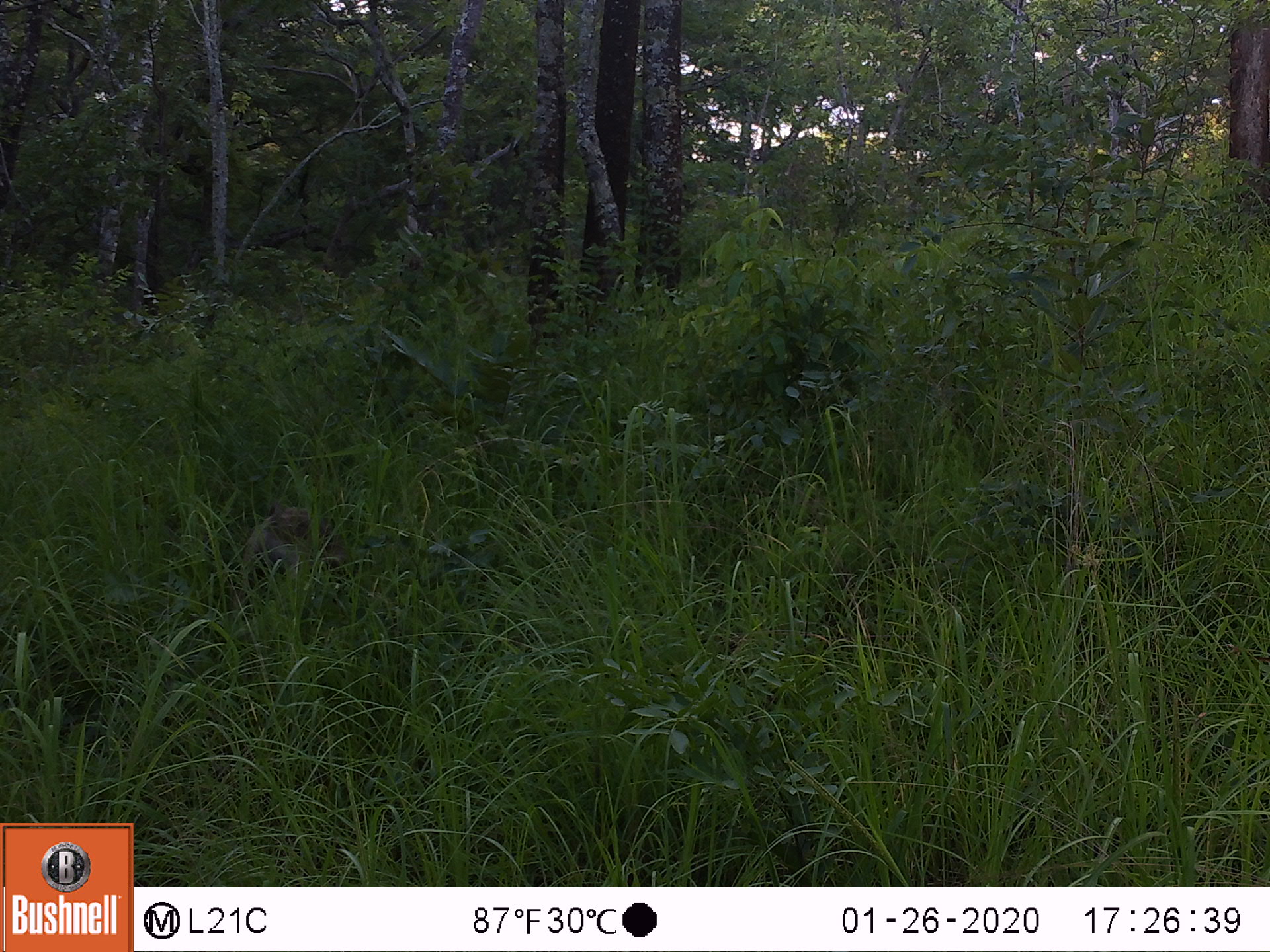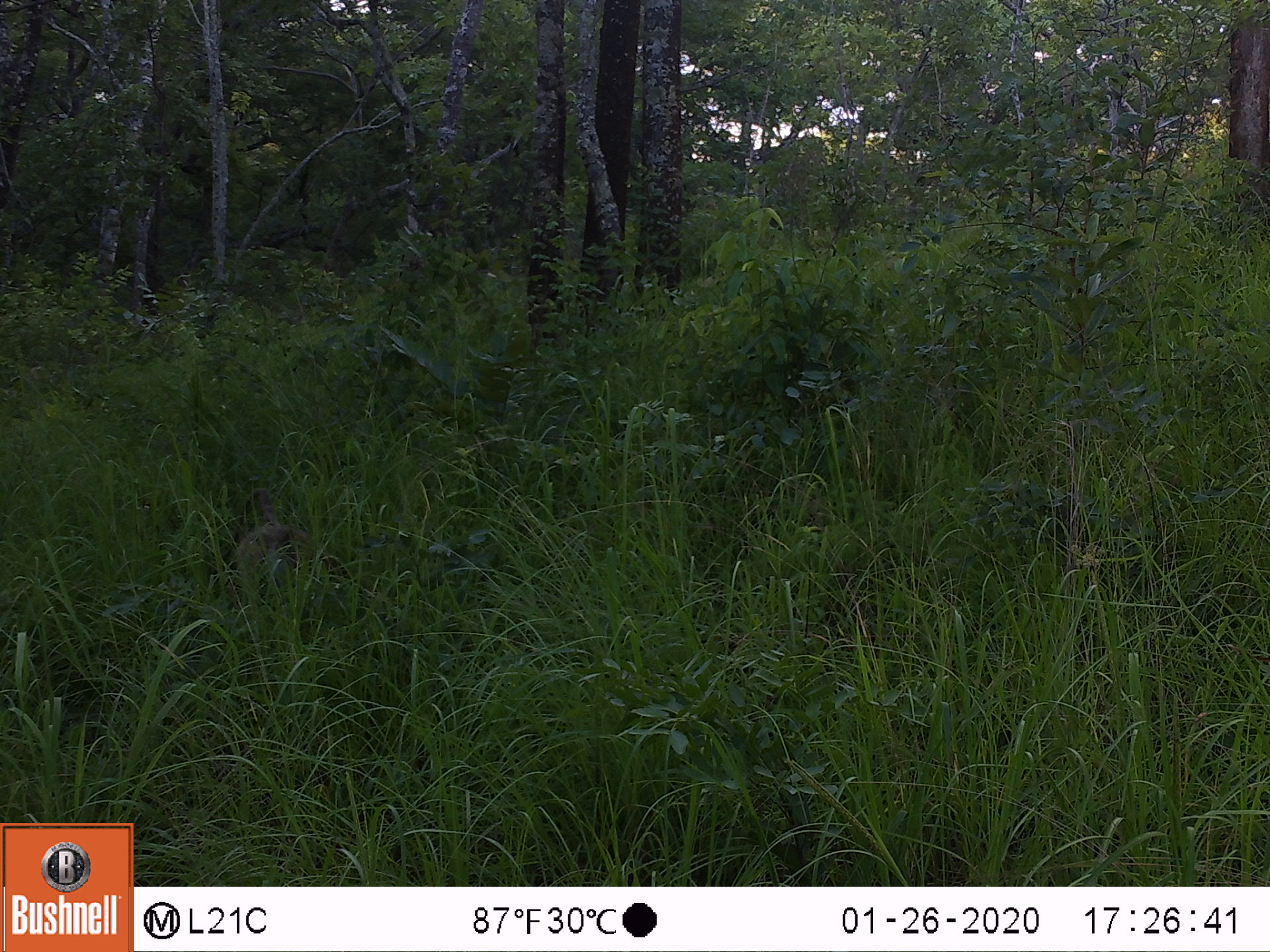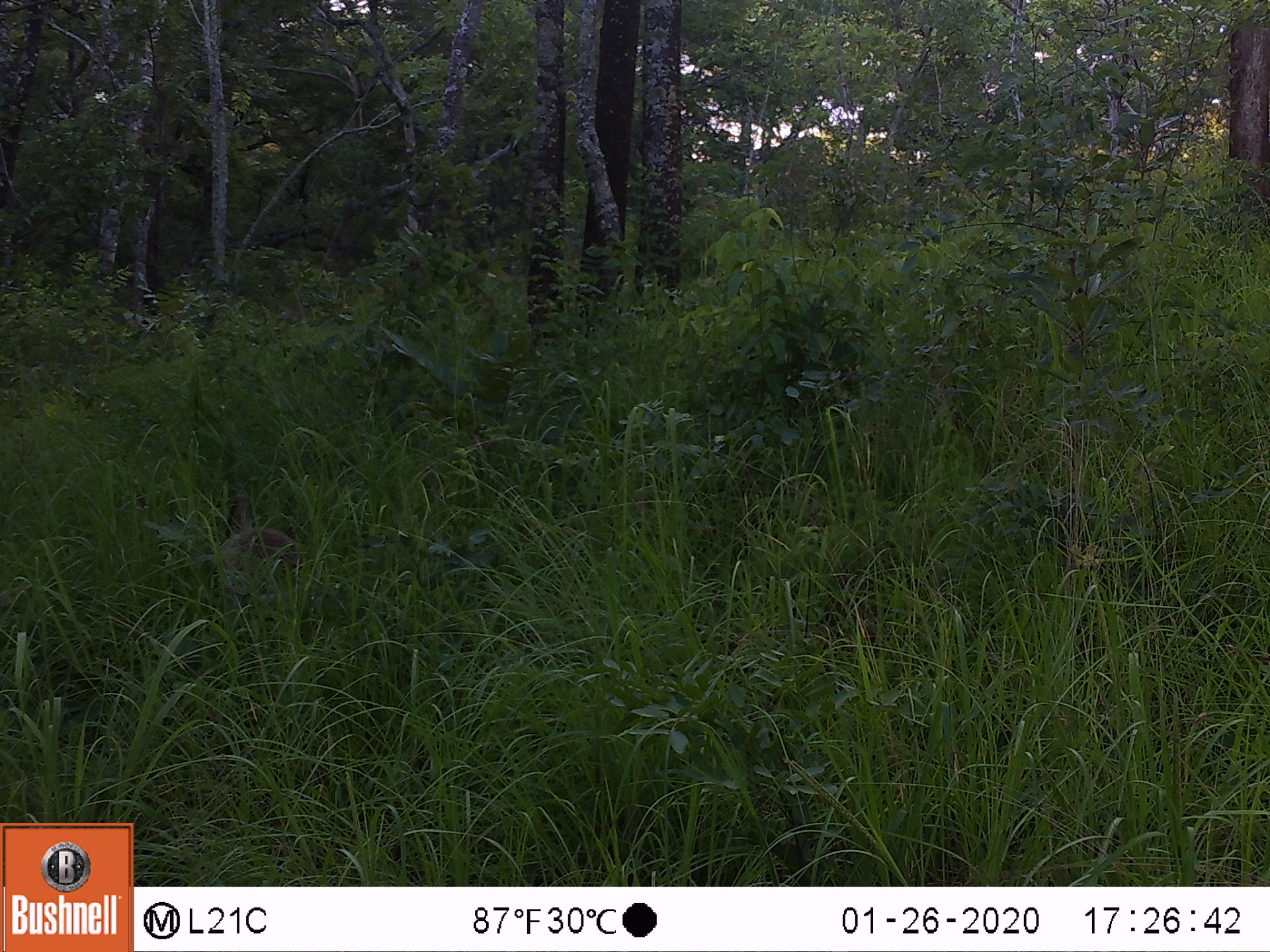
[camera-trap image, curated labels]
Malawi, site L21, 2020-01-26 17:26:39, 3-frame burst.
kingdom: Animalia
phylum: Chordata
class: Mammalia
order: Primates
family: Cercopithecidae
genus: Papio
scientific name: Papio cynocephalus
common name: yellow baboon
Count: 1.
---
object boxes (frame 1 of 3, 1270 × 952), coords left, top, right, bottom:
yellow baboon: 228, 506, 359, 627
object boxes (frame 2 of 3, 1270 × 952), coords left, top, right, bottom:
yellow baboon: 222, 485, 334, 606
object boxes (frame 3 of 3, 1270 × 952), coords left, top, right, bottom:
yellow baboon: 204, 488, 300, 618